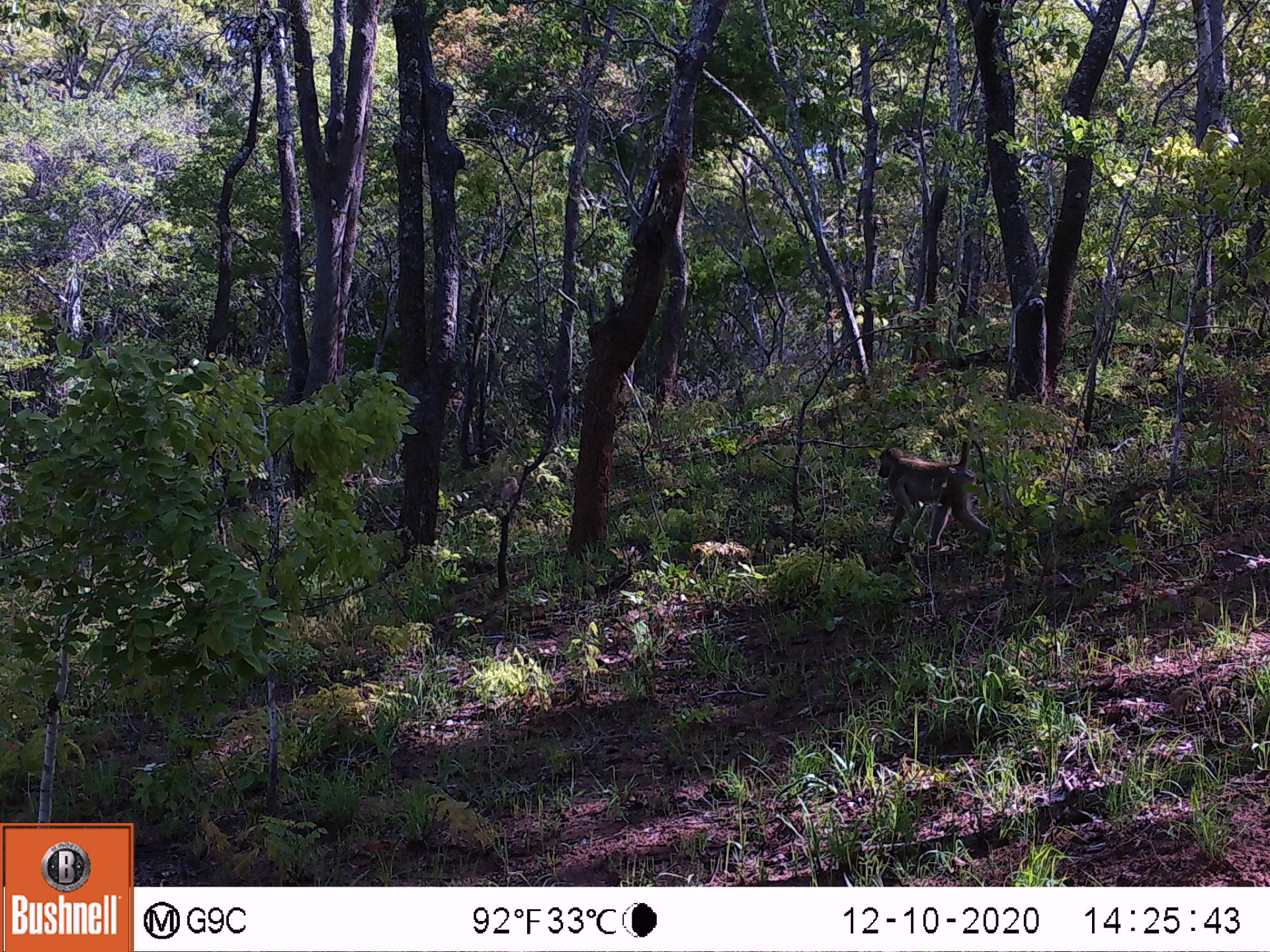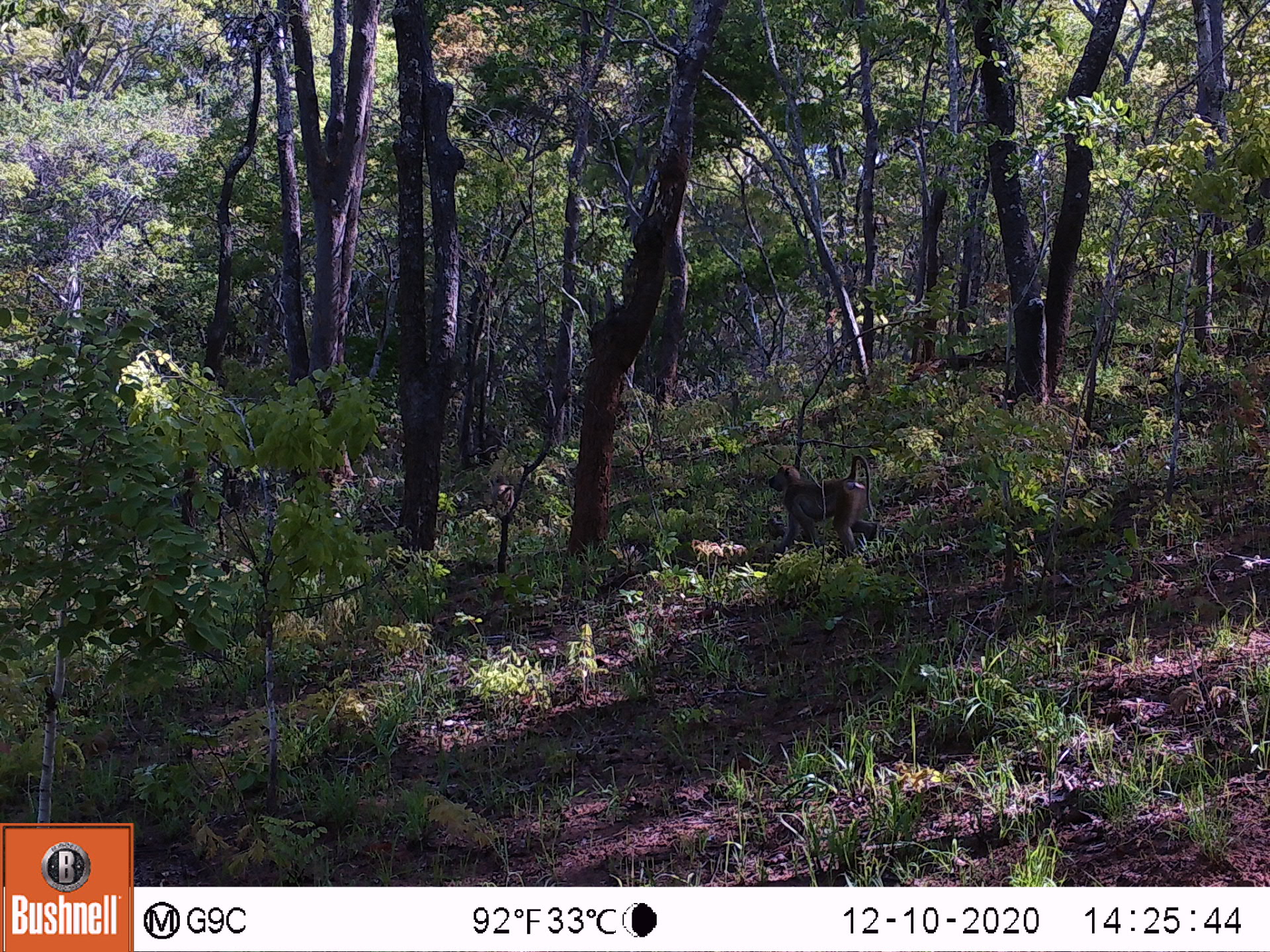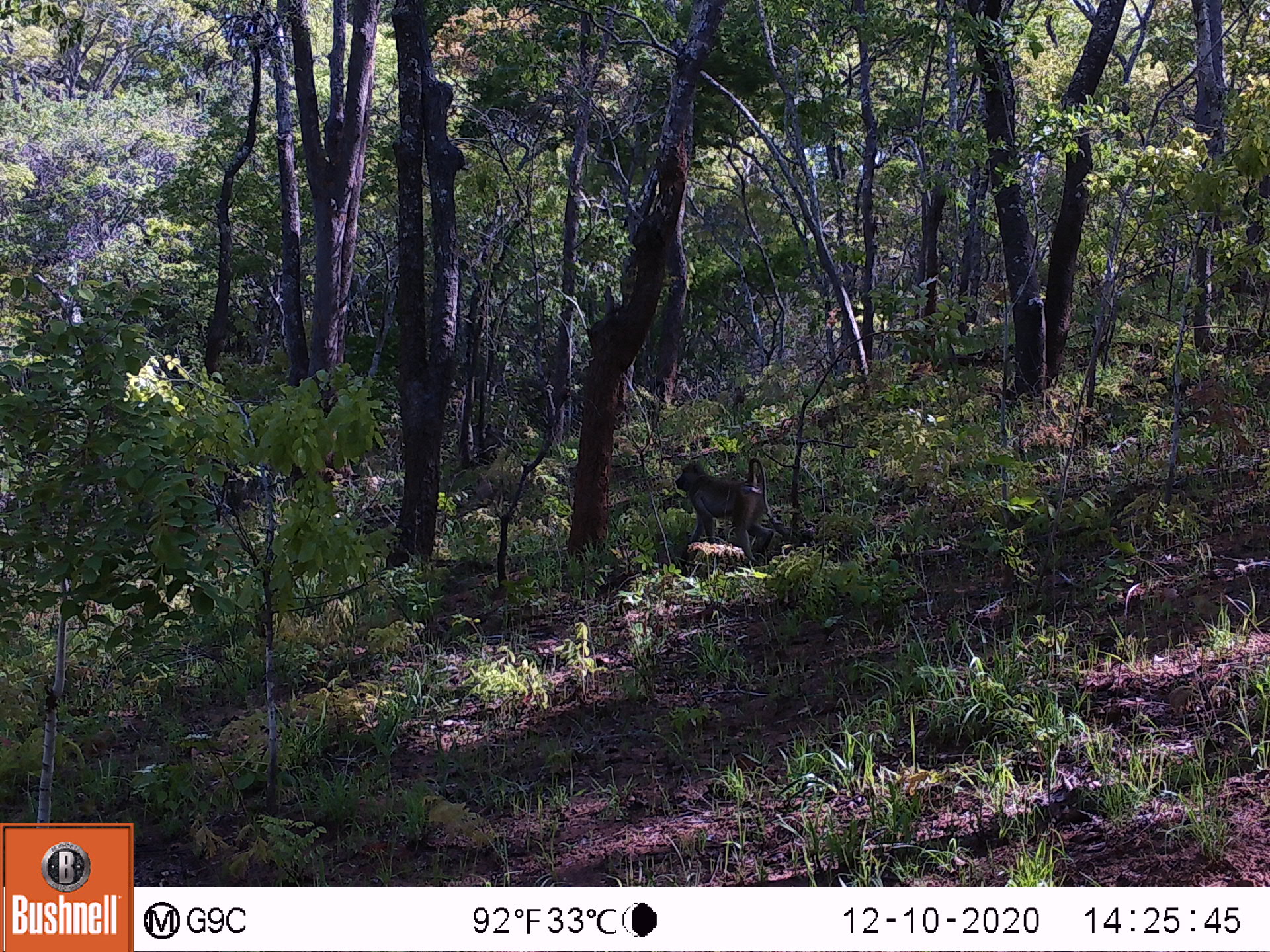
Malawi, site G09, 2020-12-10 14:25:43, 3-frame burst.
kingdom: Animalia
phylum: Chordata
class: Mammalia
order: Primates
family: Cercopithecidae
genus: Papio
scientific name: Papio cynocephalus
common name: yellow baboon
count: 1